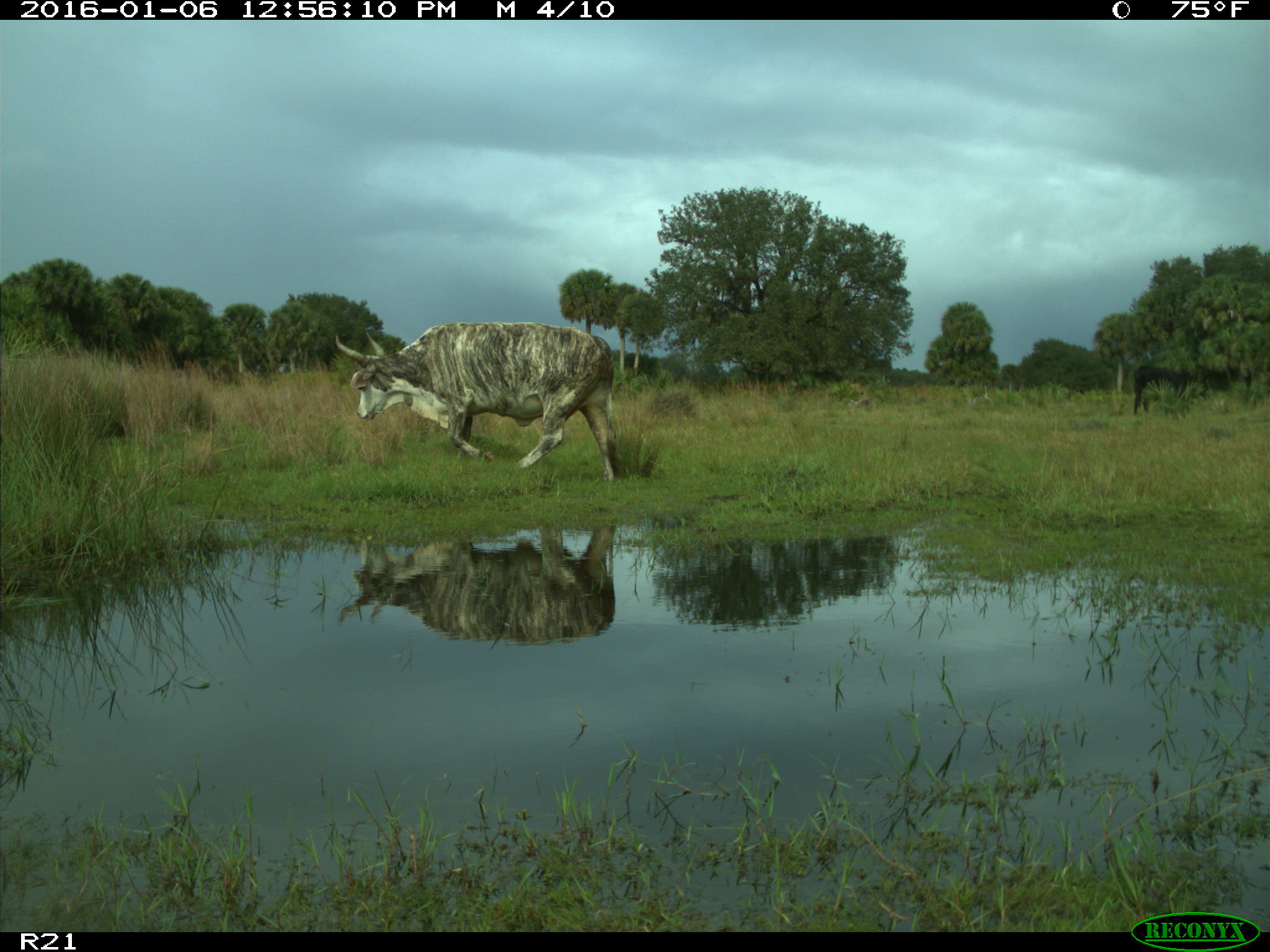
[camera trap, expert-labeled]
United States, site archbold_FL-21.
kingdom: Animalia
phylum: Chordata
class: Mammalia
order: Artiodactyla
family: Bovidae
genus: Bos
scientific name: Bos taurus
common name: domestic cow